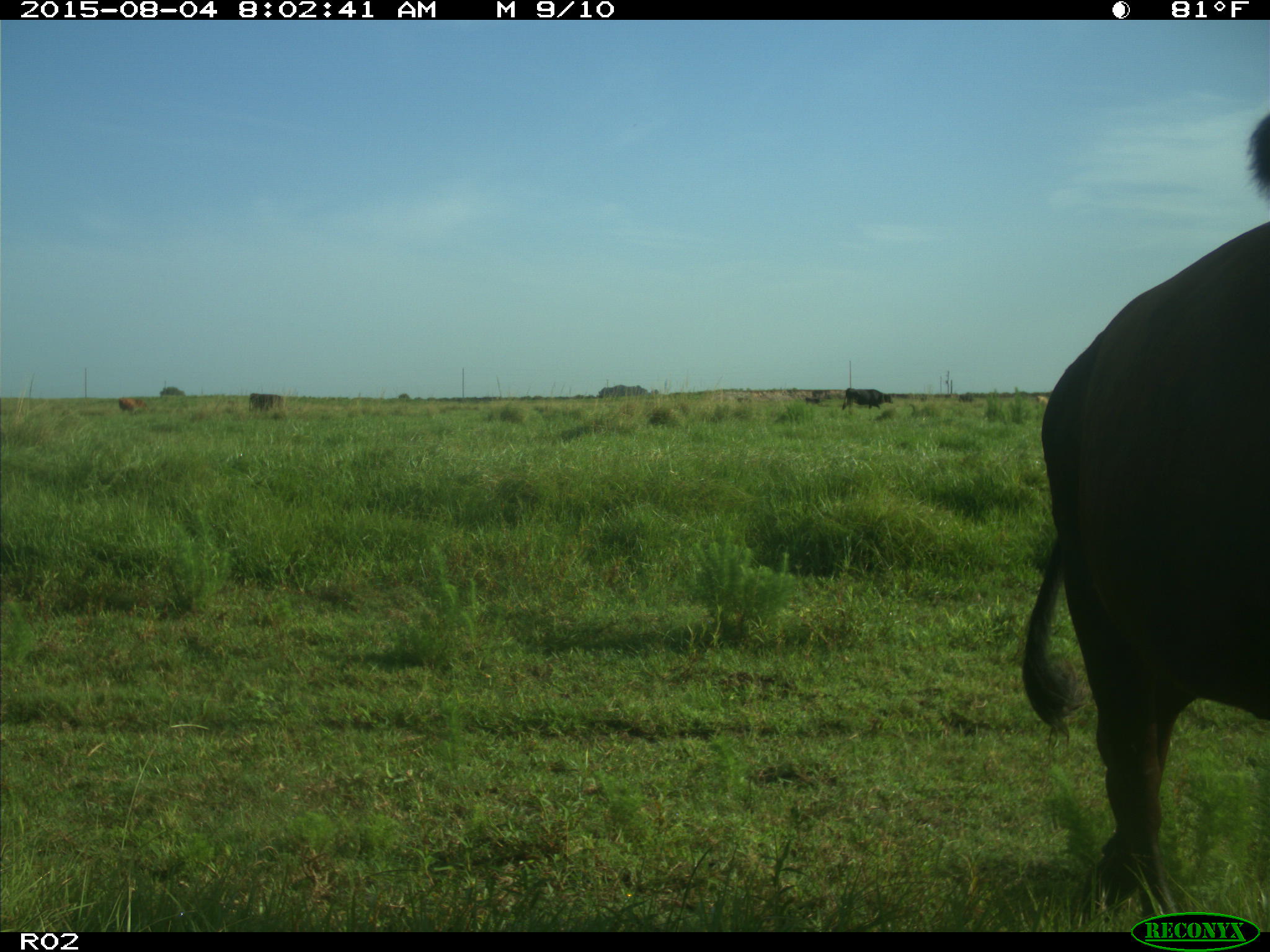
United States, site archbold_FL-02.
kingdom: Animalia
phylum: Chordata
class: Mammalia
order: Artiodactyla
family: Bovidae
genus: Bos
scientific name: Bos taurus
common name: domestic cow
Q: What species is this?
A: Bos taurus (domestic cow).